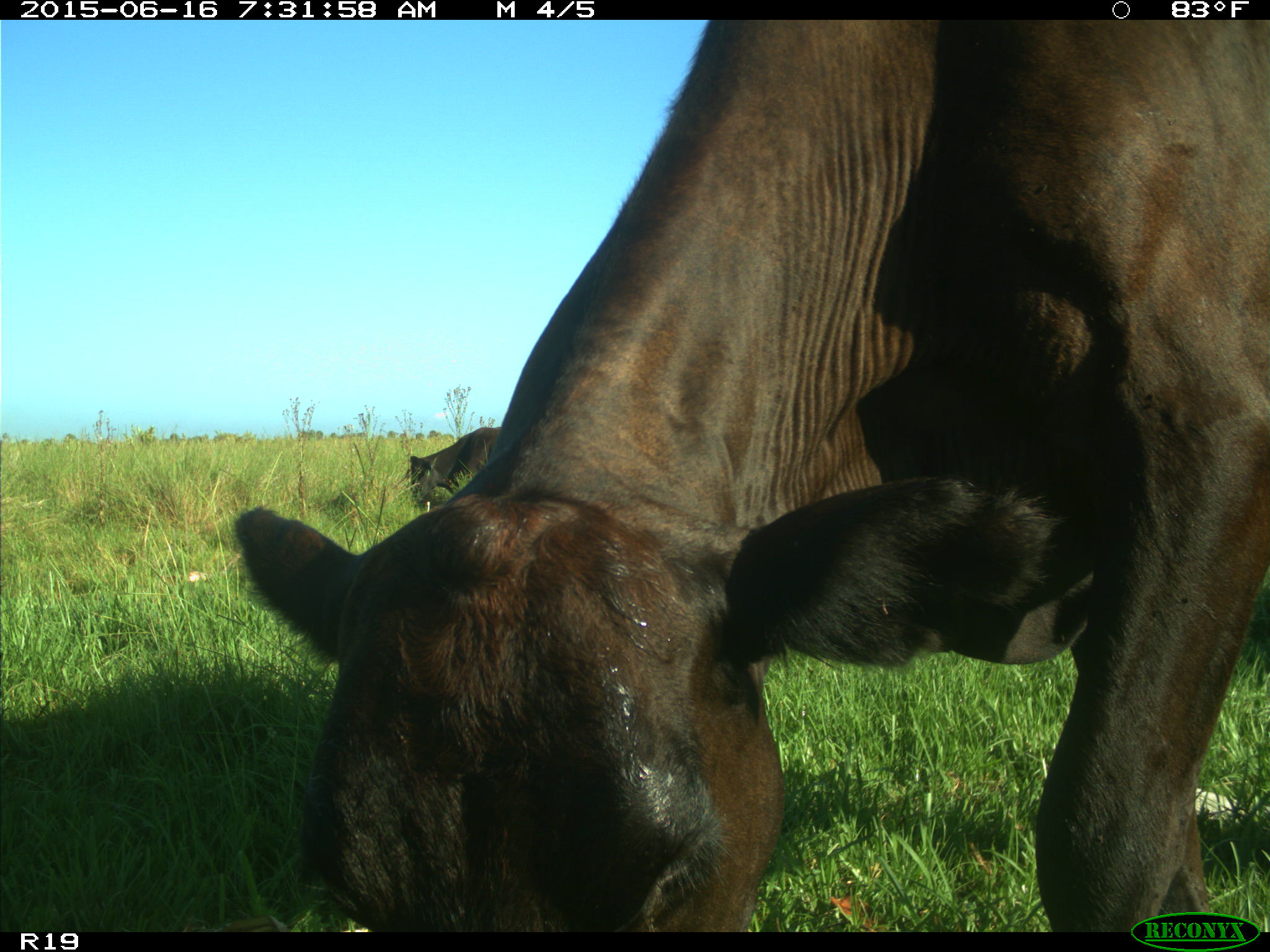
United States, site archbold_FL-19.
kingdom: Animalia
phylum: Chordata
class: Mammalia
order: Artiodactyla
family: Bovidae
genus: Bos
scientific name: Bos taurus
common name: domestic cow